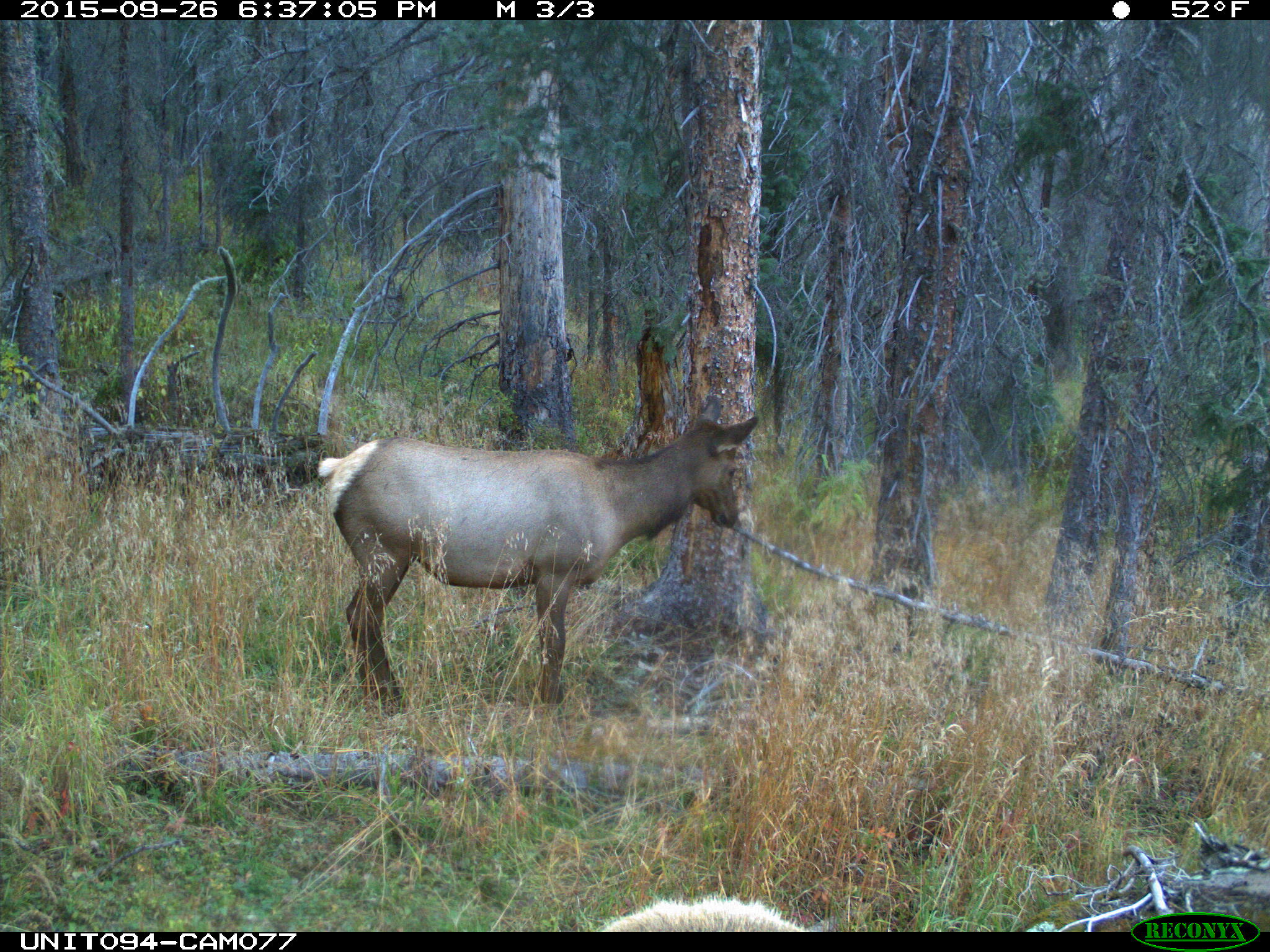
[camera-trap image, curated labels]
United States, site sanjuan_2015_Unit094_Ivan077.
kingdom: Animalia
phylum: Chordata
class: Mammalia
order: Artiodactyla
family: Cervidae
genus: Cervus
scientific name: Cervus elaphus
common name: red deer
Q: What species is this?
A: Cervus elaphus (red deer).